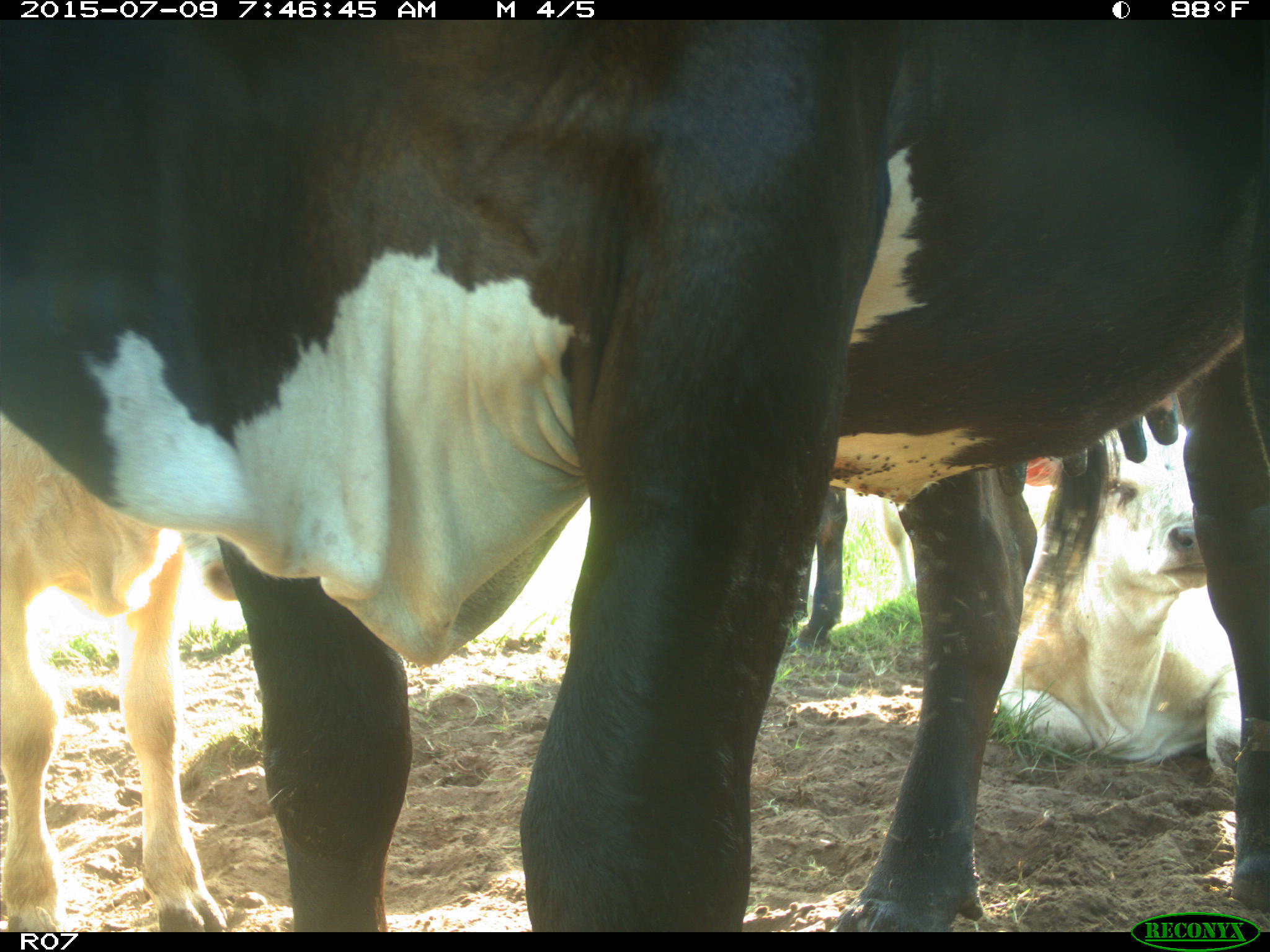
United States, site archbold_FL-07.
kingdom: Animalia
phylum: Chordata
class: Mammalia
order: Artiodactyla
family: Bovidae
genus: Bos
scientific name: Bos taurus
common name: domestic cow